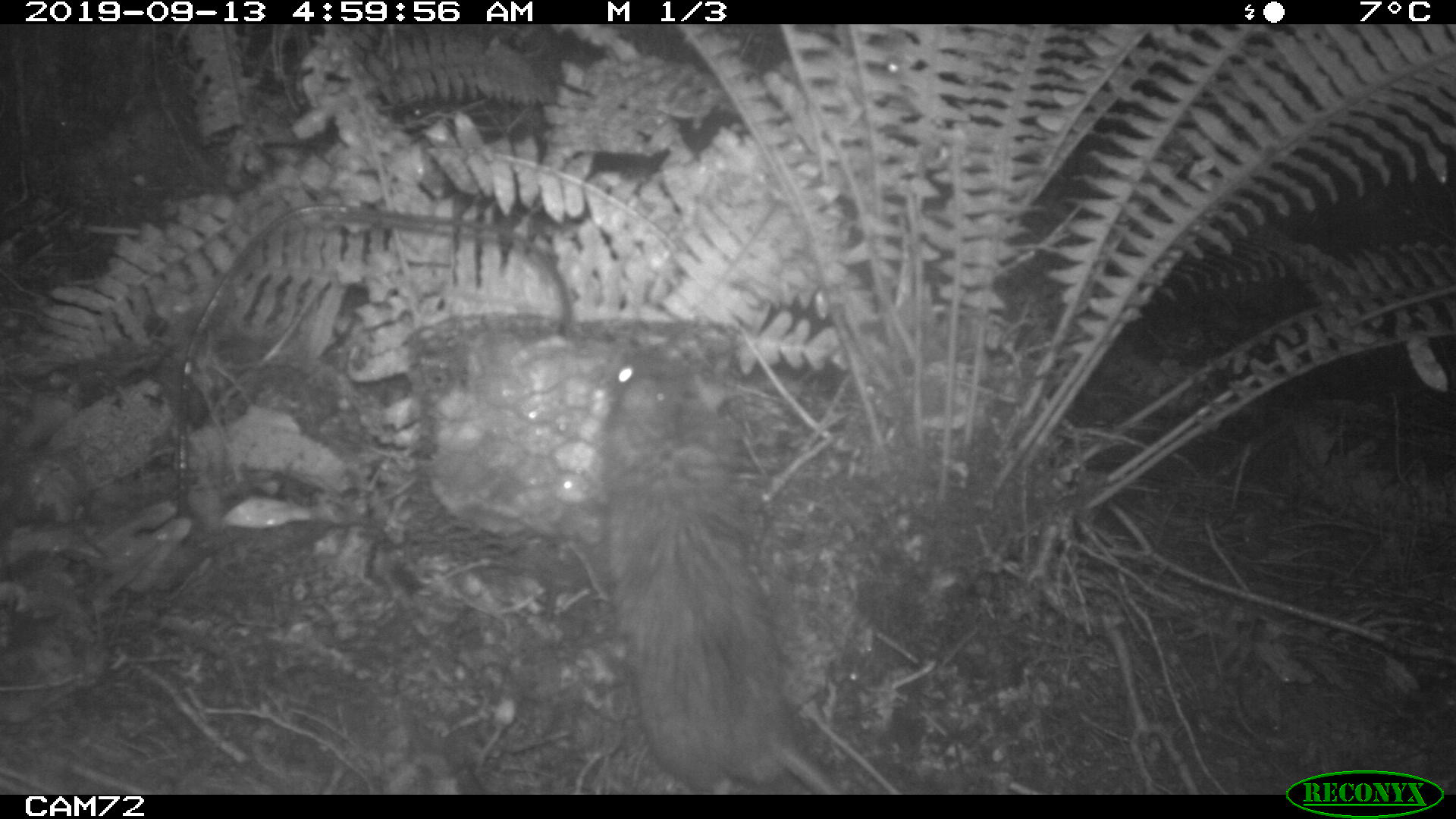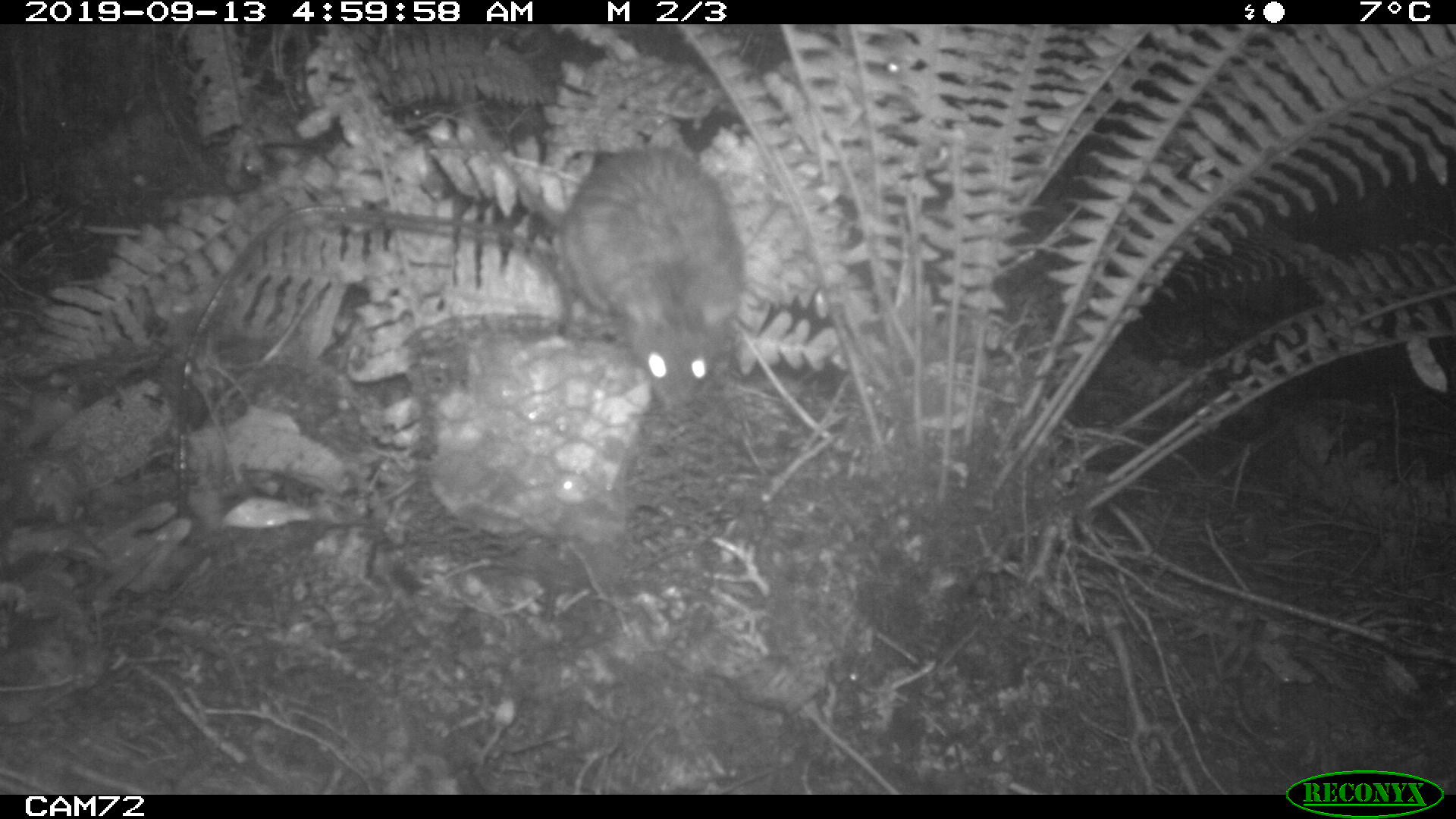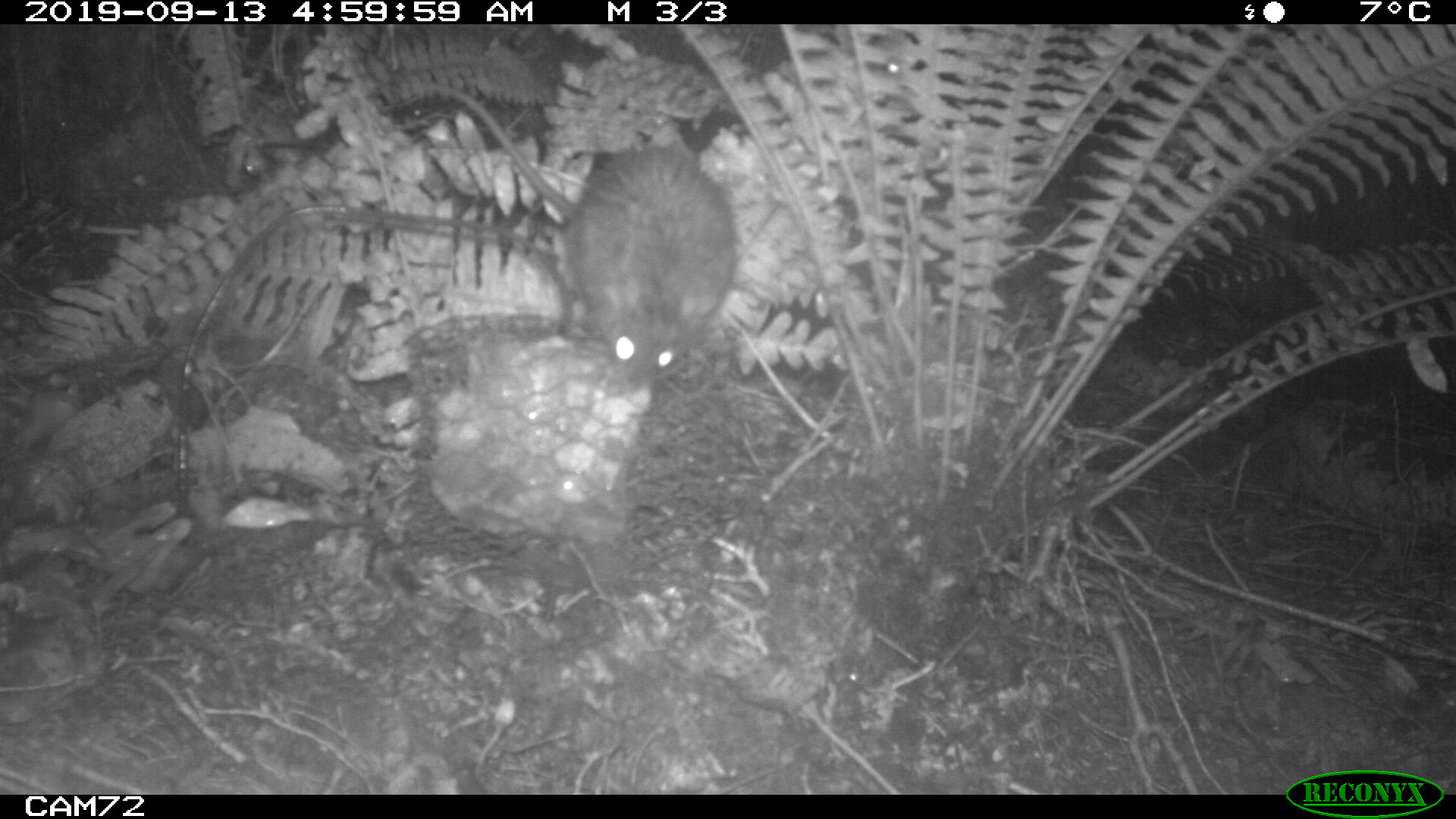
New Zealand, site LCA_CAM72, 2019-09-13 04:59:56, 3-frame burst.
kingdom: Animalia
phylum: Chordata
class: Mammalia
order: Rodentia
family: Muridae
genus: Rattus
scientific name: Rattus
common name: rat